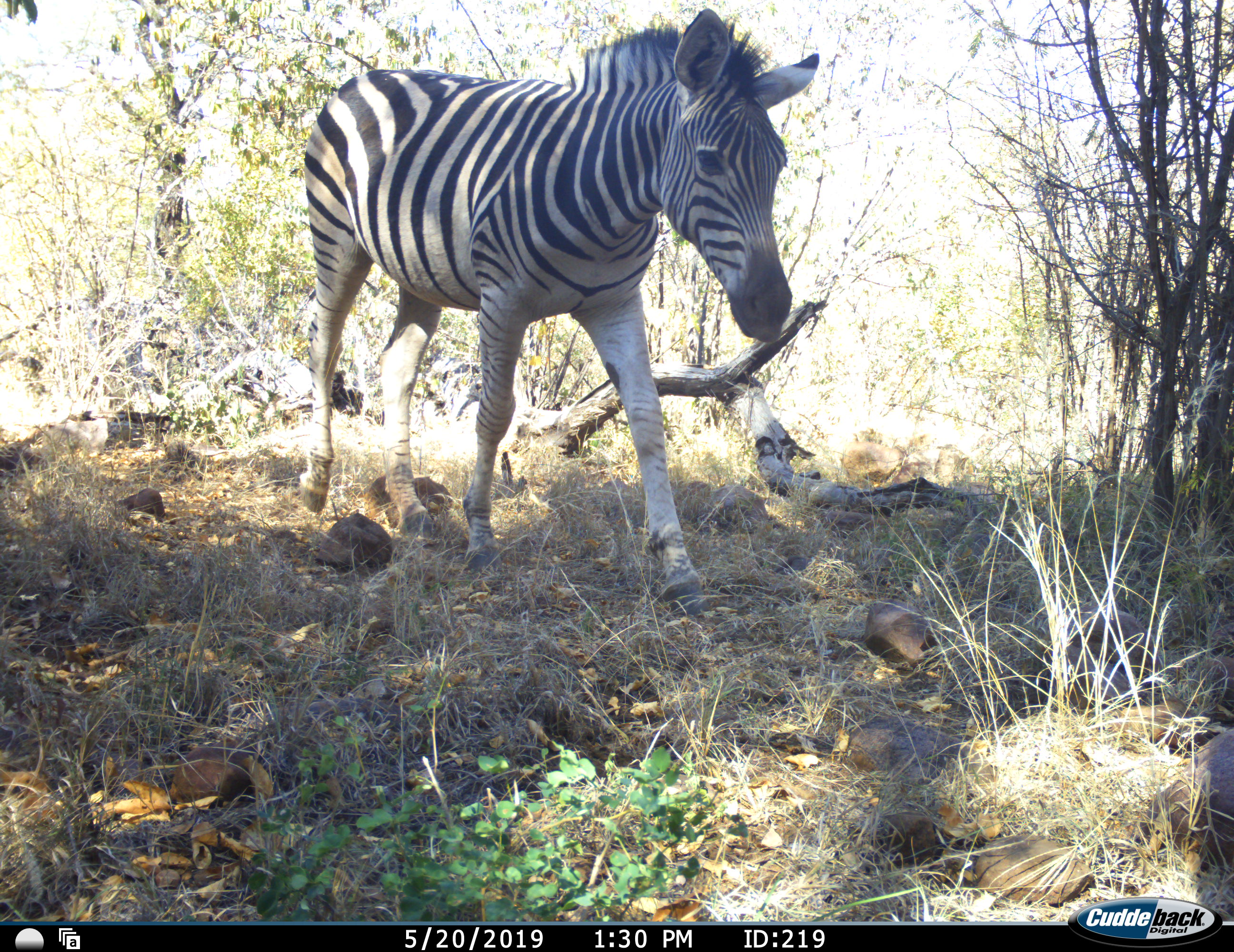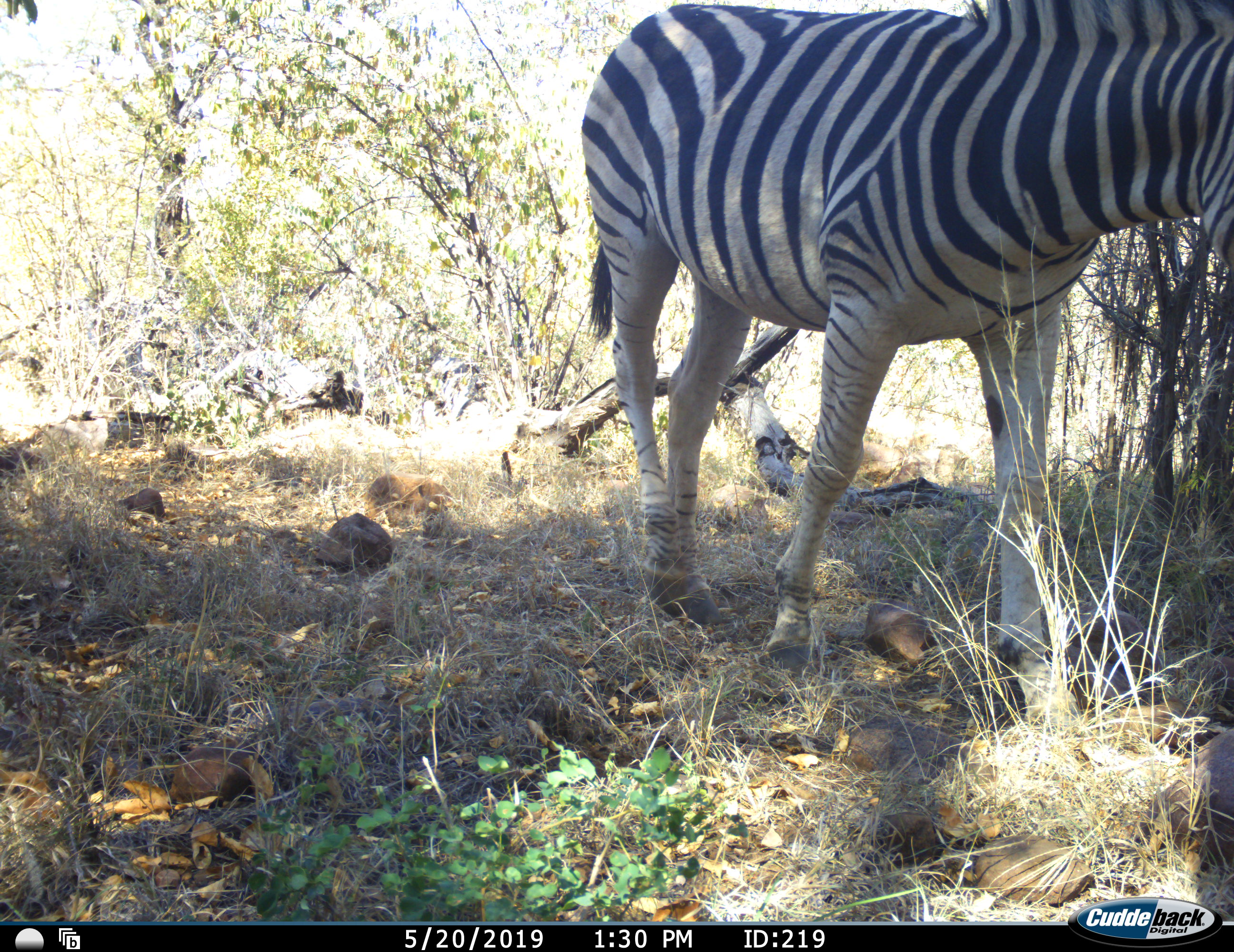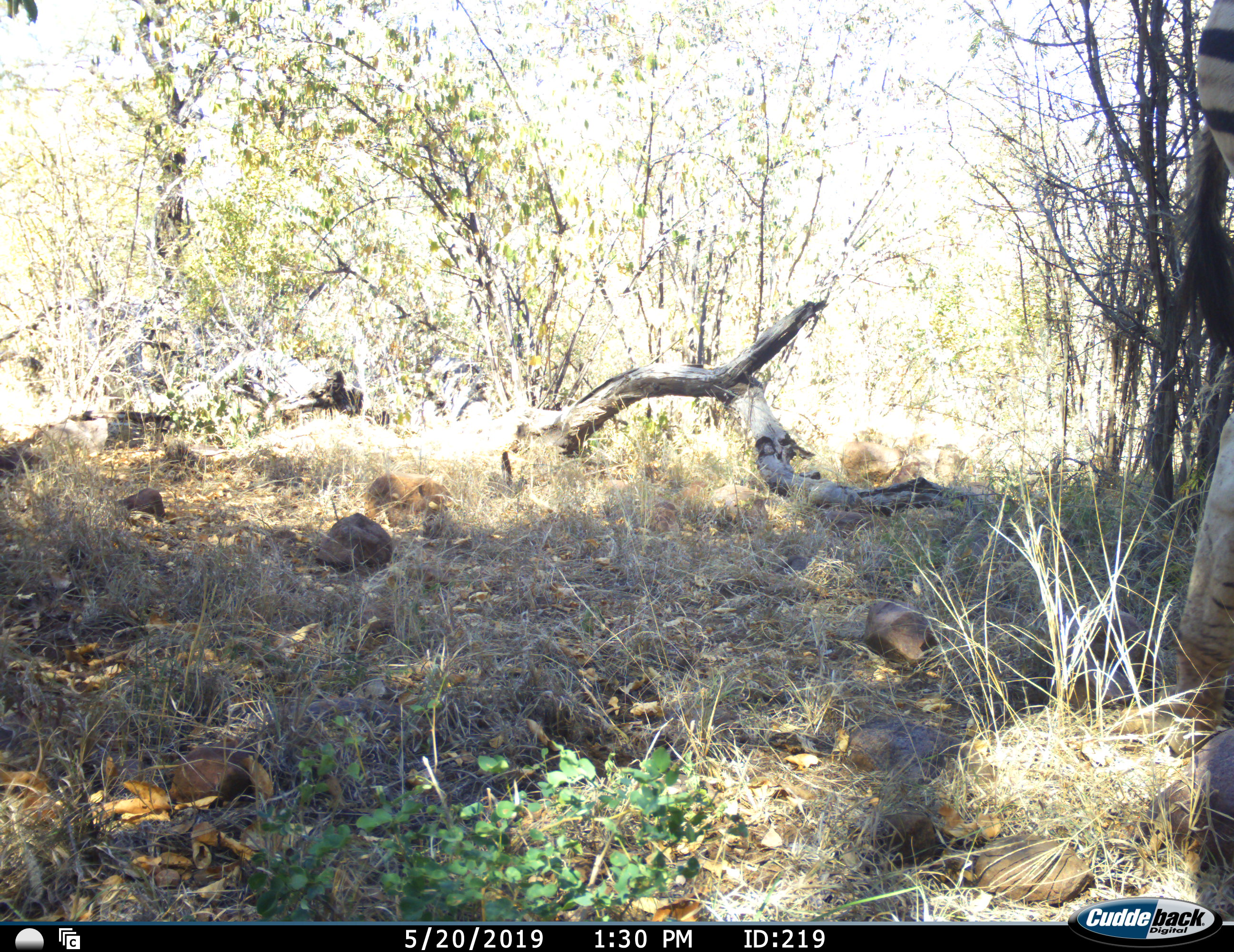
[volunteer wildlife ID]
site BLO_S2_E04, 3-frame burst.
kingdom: Animalia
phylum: Chordata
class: Mammalia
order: Perissodactyla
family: Equidae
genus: Equus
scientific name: Equus quagga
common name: plains zebra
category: zebraplains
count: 1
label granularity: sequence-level